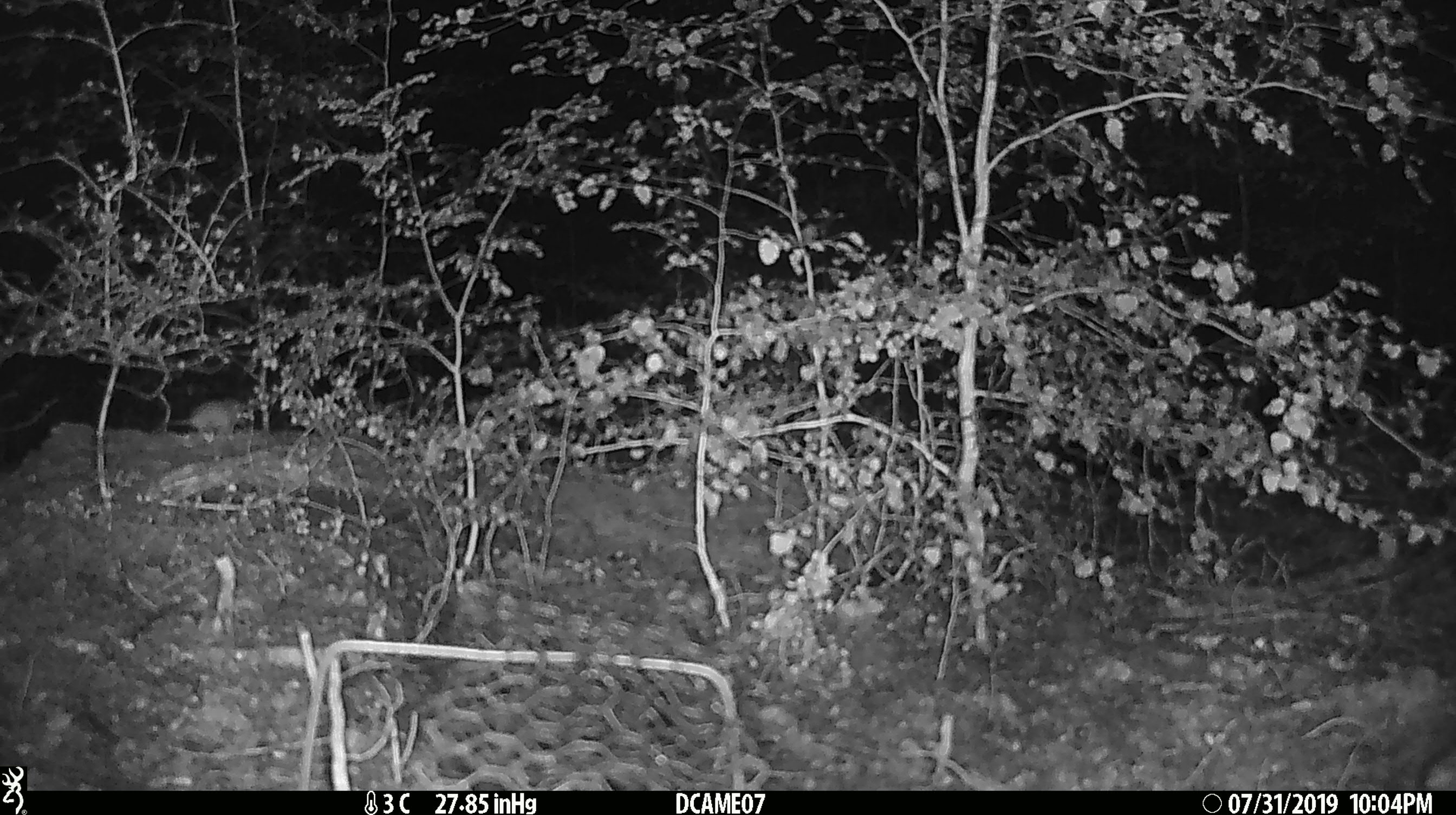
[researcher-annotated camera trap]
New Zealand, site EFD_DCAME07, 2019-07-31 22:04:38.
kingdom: Animalia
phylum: Chordata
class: Mammalia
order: Rodentia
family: Muridae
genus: Mus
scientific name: Mus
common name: mouse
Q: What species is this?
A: Mouse (Mus).